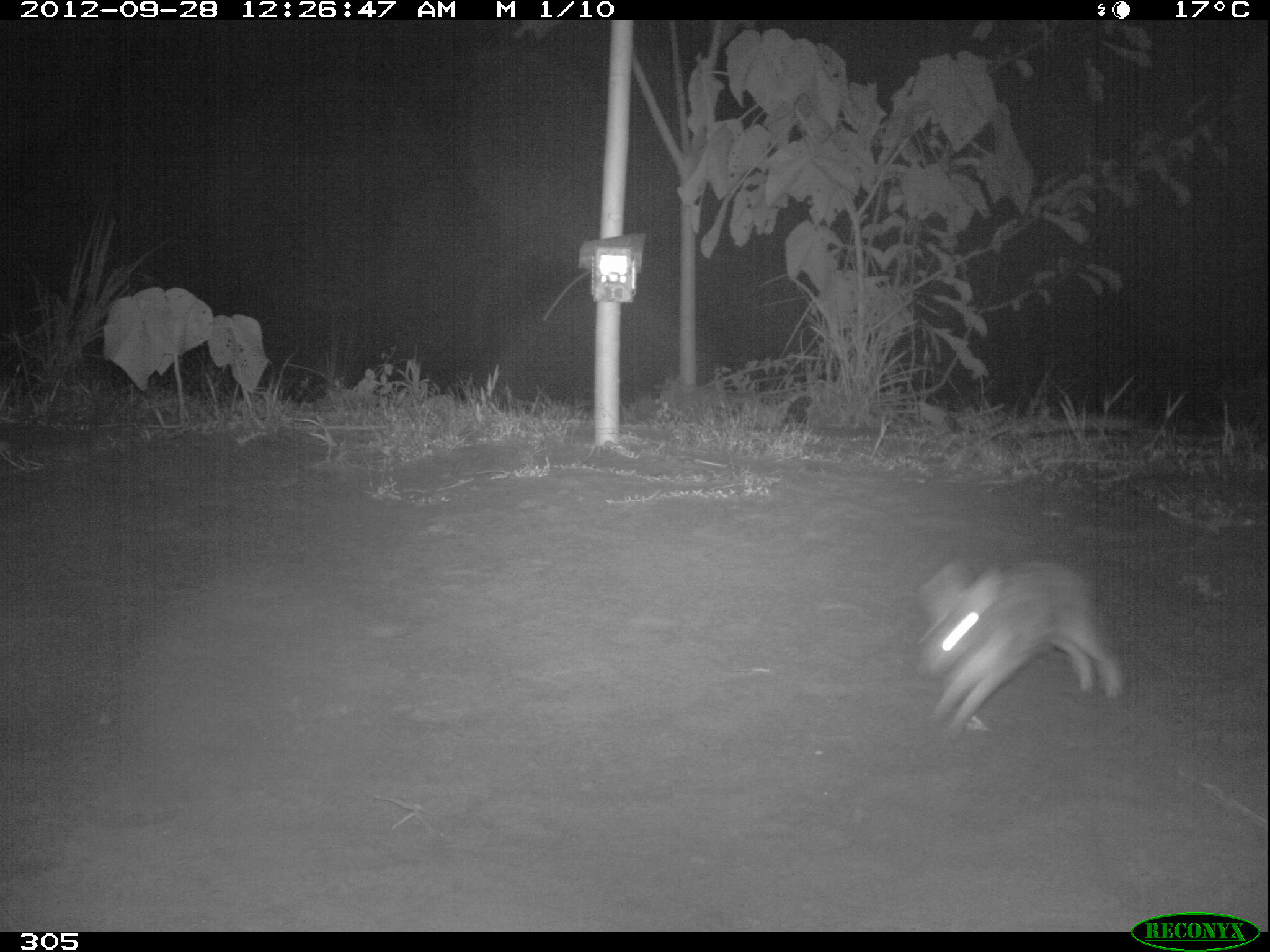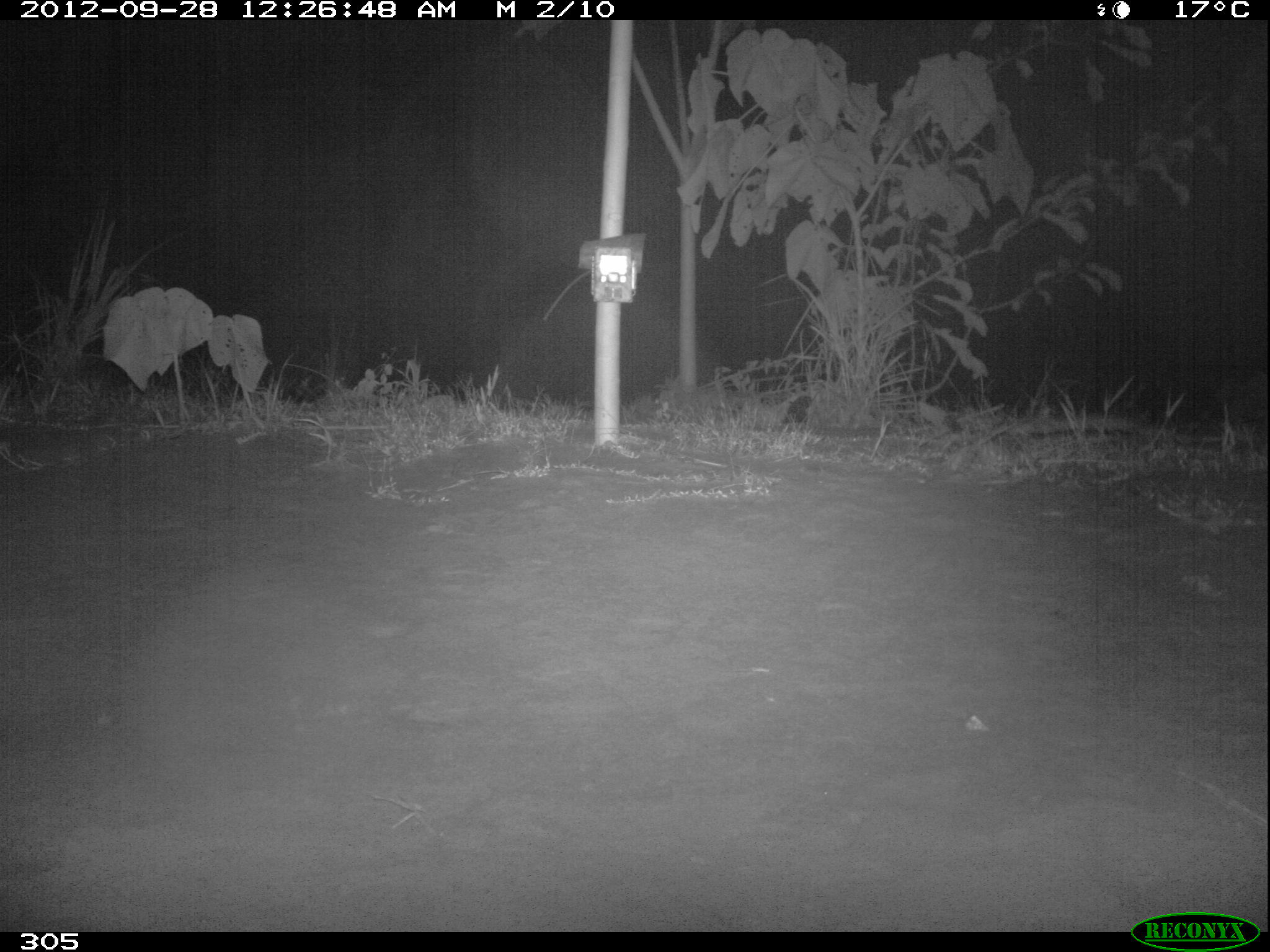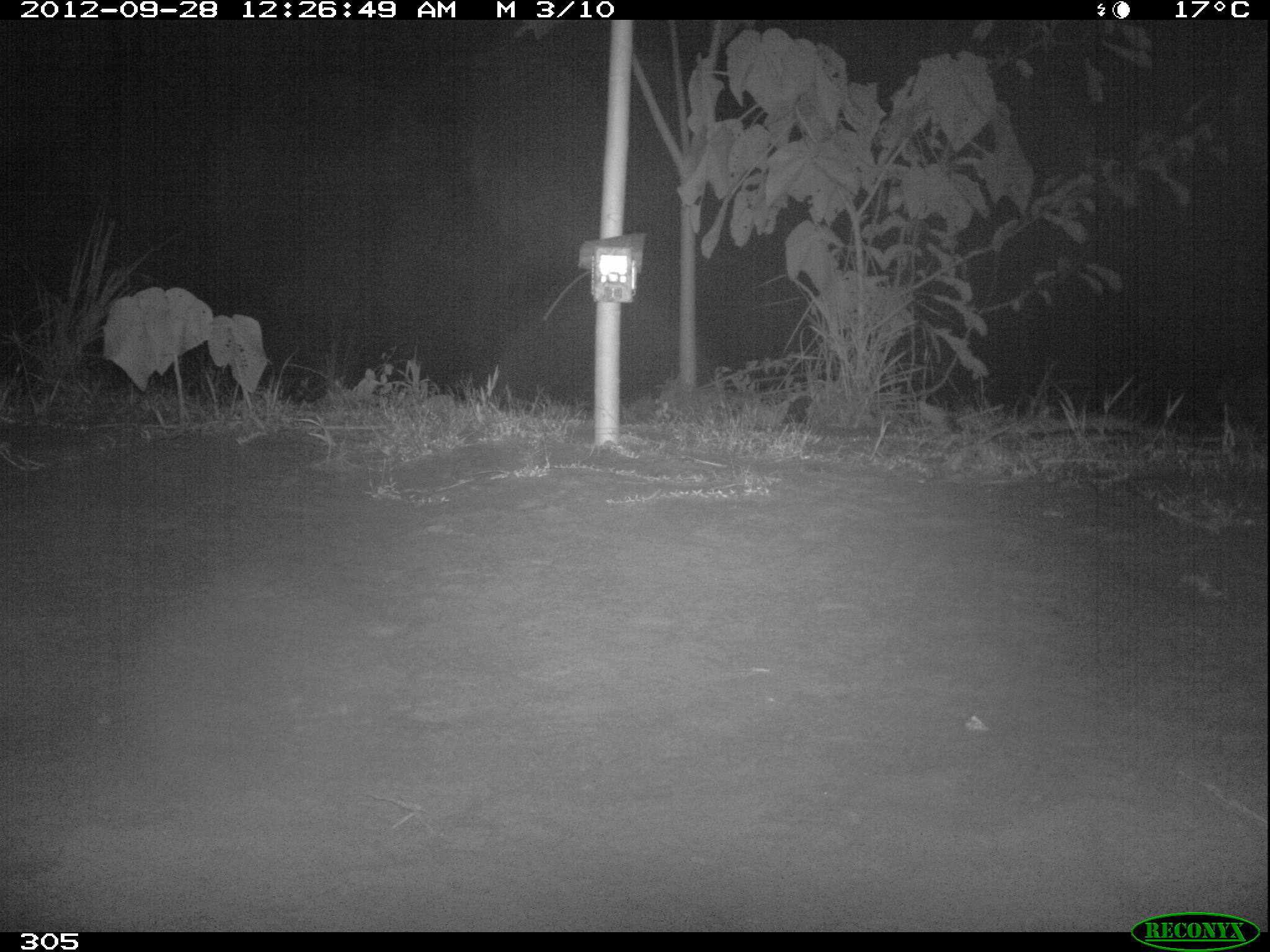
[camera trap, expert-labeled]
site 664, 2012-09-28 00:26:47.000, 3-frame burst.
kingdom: Animalia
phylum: Chordata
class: Mammalia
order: Lagomorpha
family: Leporidae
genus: Sylvilagus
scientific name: Sylvilagus brasiliensis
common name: tapeti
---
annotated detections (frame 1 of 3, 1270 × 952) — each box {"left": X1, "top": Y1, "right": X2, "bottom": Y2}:
sylvilagus brasiliensis: {"left": 914, "top": 554, "right": 1126, "bottom": 744}